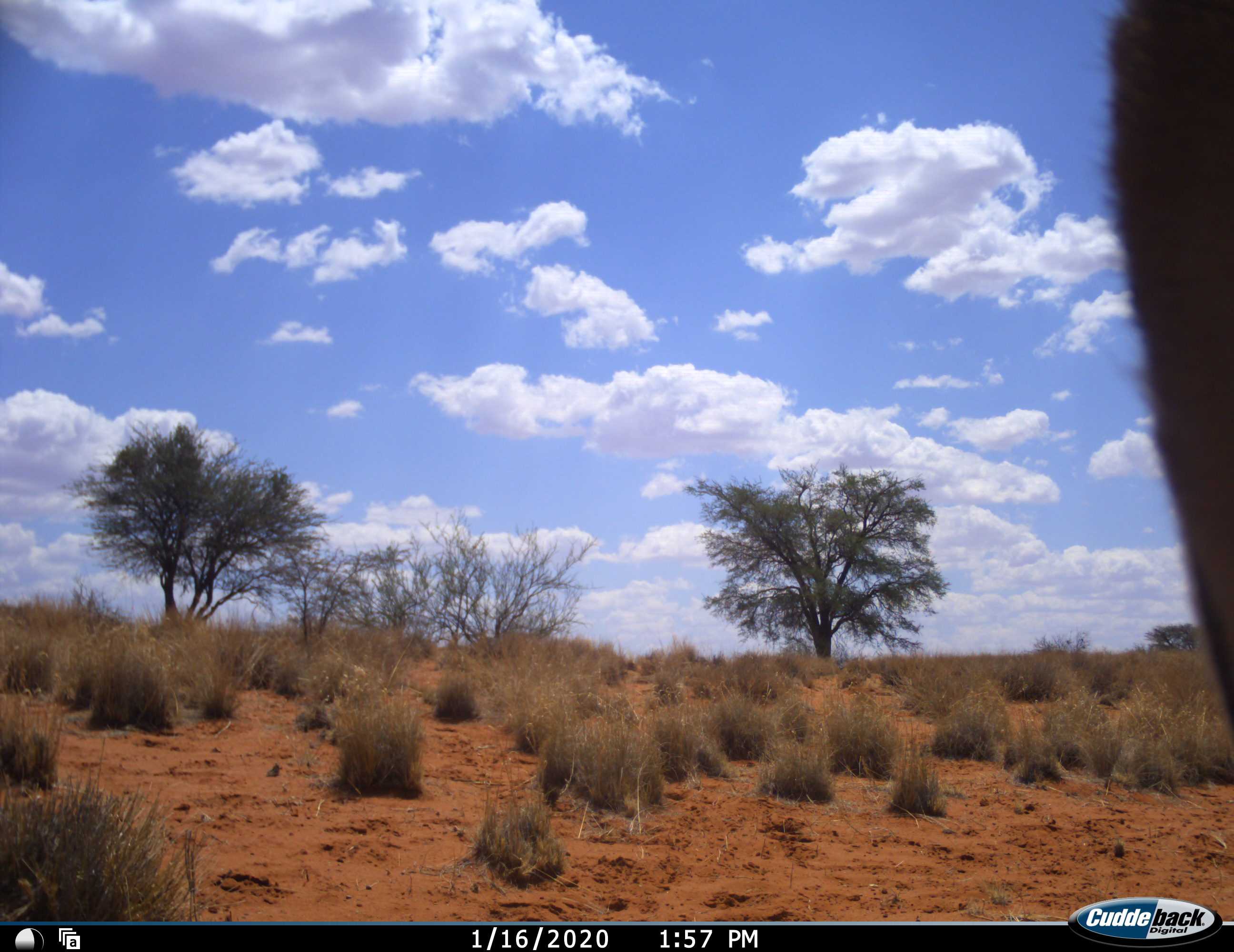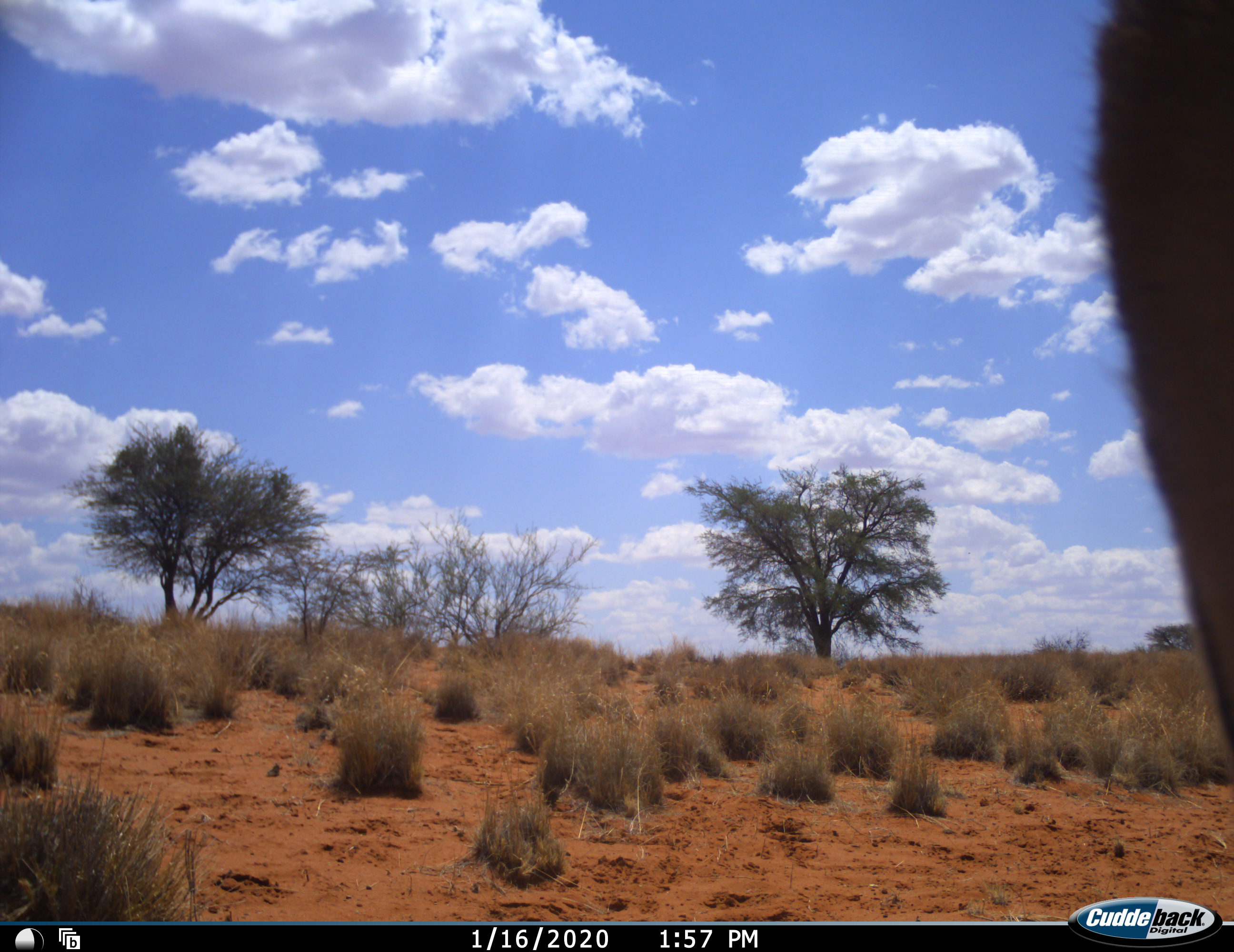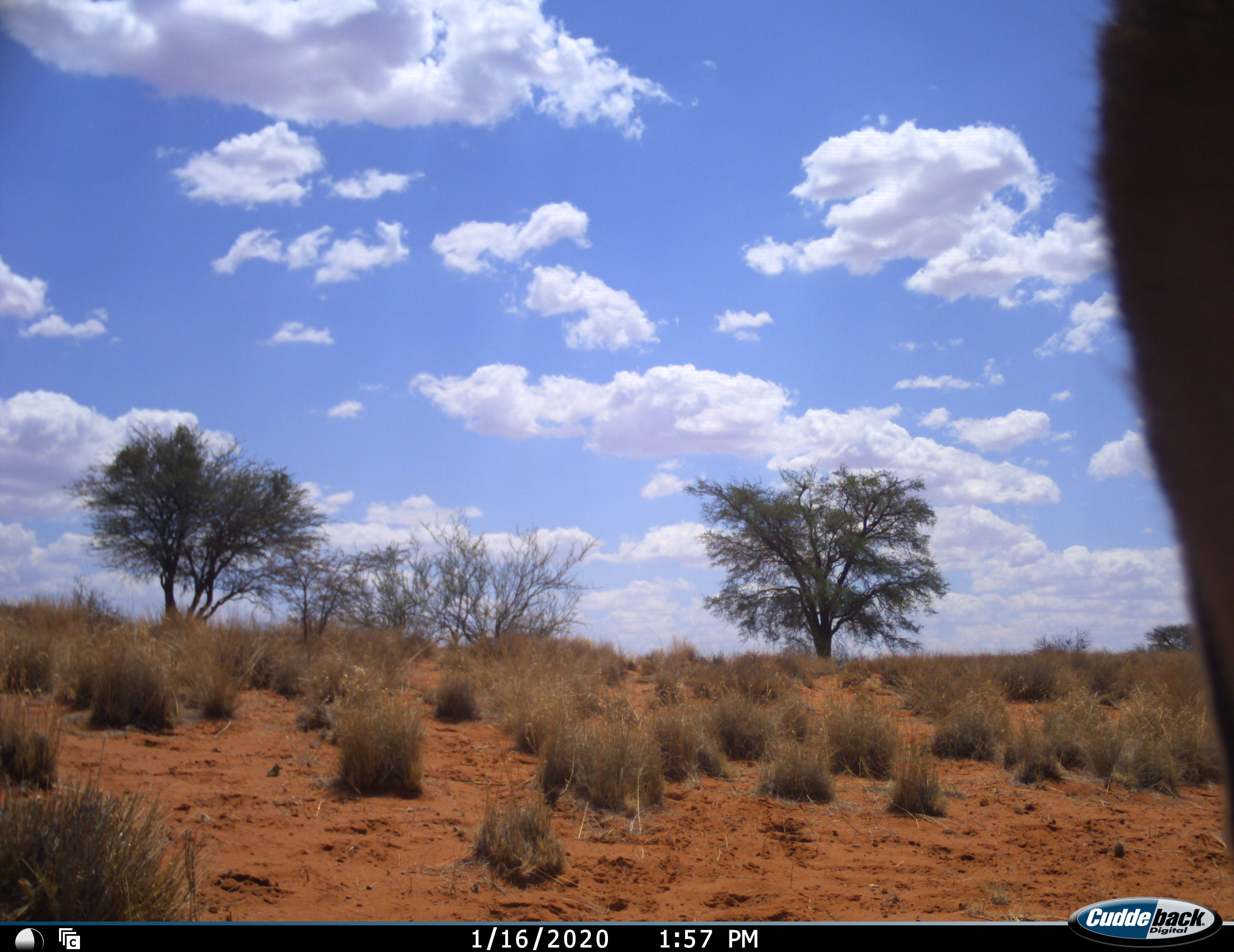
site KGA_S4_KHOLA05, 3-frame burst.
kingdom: Animalia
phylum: Chordata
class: Mammalia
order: Artiodactyla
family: Bovidae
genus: Oryx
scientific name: Oryx gazella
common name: gemsbok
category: oryx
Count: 1.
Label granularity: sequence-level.